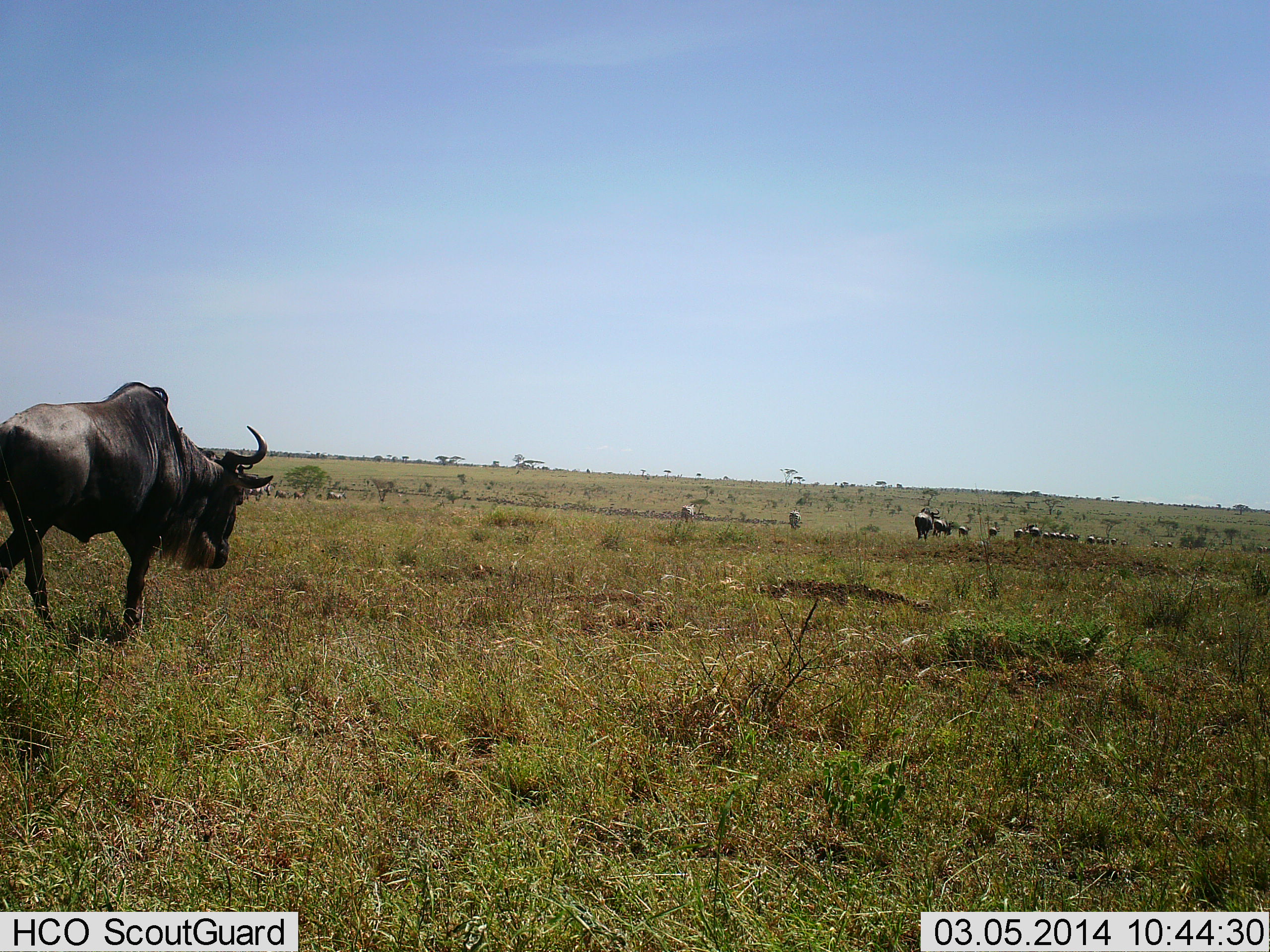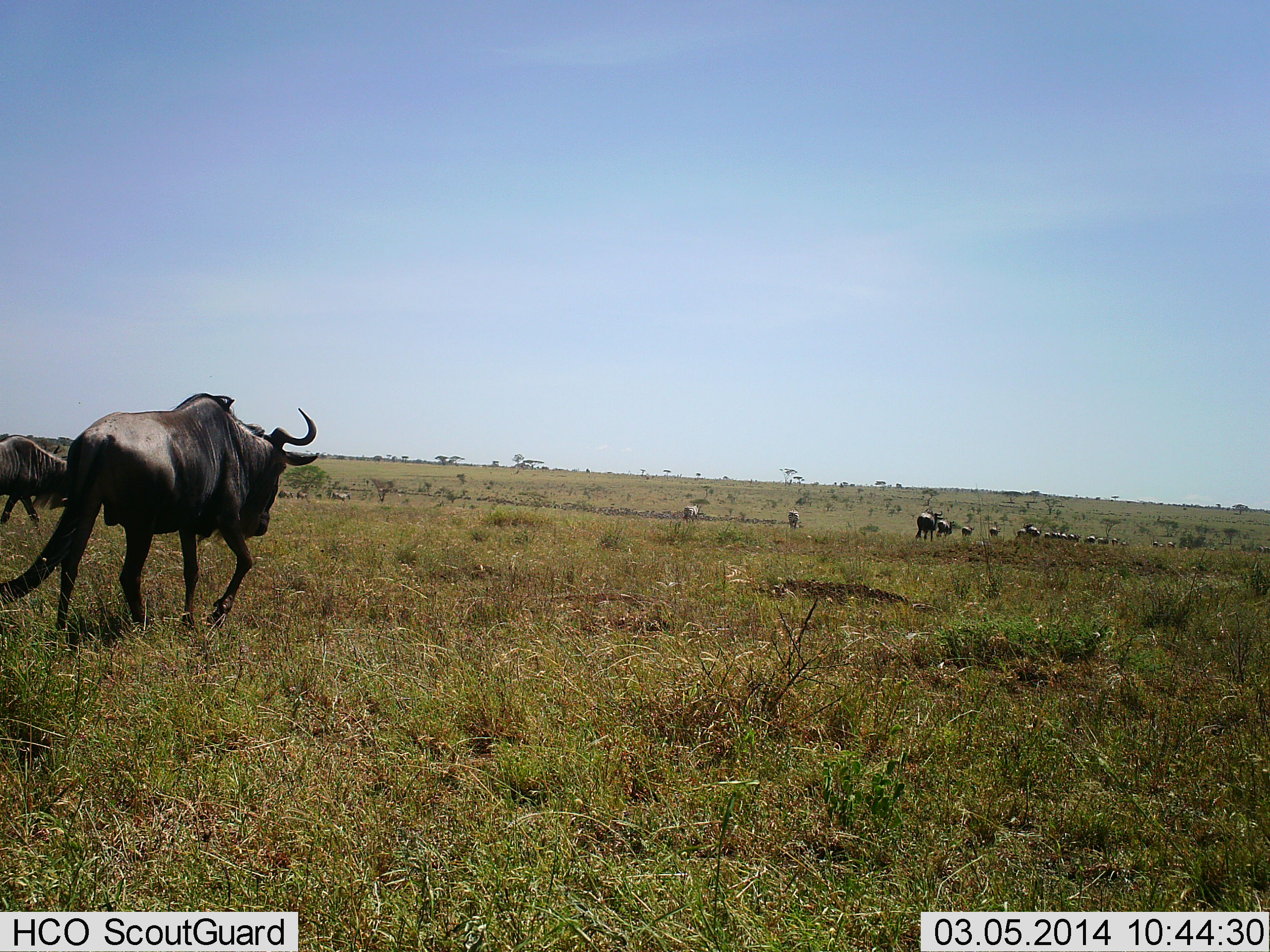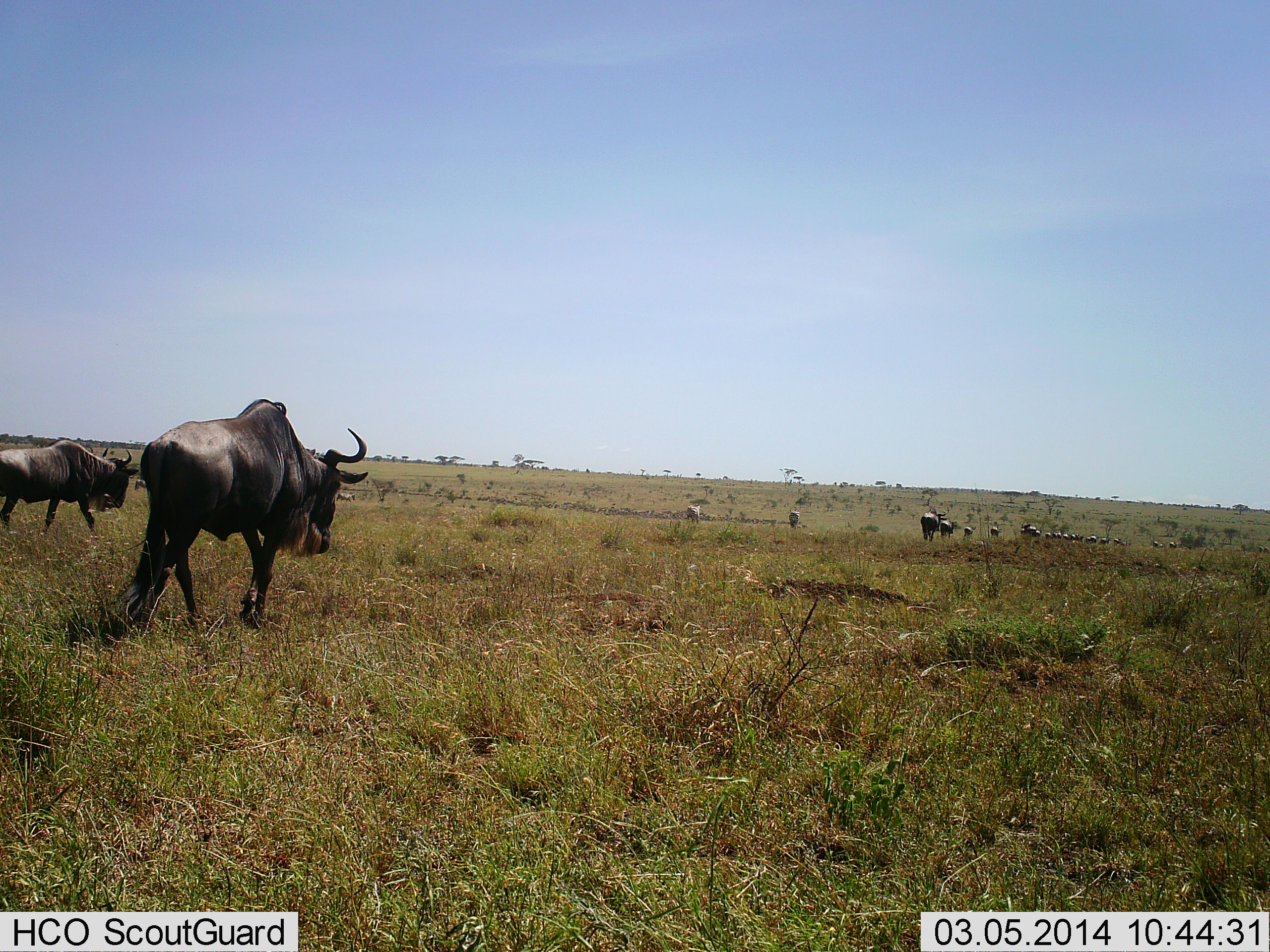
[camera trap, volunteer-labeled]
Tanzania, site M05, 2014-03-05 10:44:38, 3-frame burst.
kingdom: Animalia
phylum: Chordata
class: Mammalia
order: Artiodactyla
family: Bovidae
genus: Connochaetes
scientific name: Connochaetes taurinus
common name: blue wildebeest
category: wildebeest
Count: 11-50.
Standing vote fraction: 3%.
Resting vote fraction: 0%.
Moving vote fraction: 100%.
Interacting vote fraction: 3%.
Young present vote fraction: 0%.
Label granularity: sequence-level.